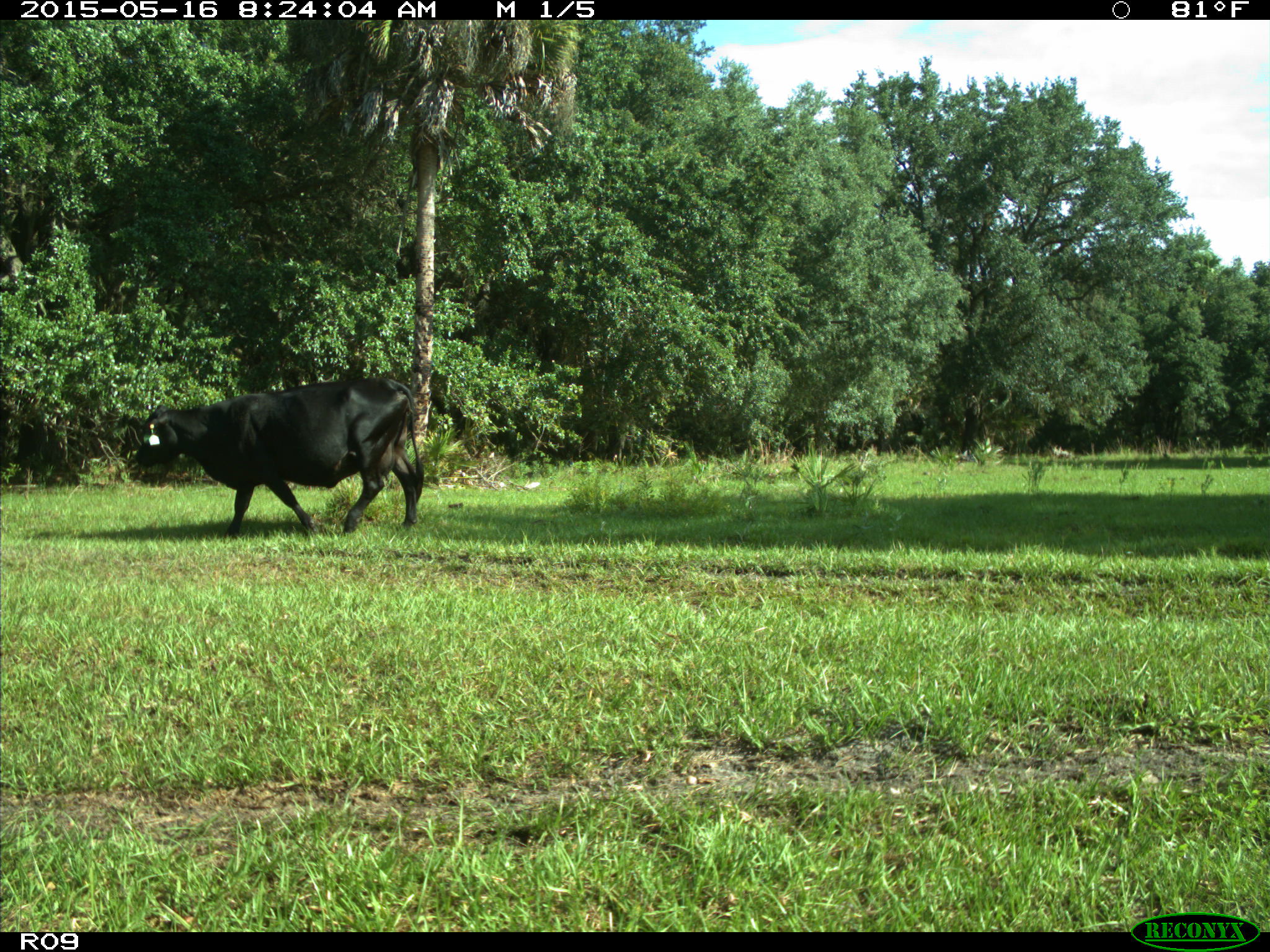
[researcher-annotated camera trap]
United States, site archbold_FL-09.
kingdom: Animalia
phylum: Chordata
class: Mammalia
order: Artiodactyla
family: Bovidae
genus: Bos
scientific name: Bos taurus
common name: domestic cow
Bos taurus (domestic cow).